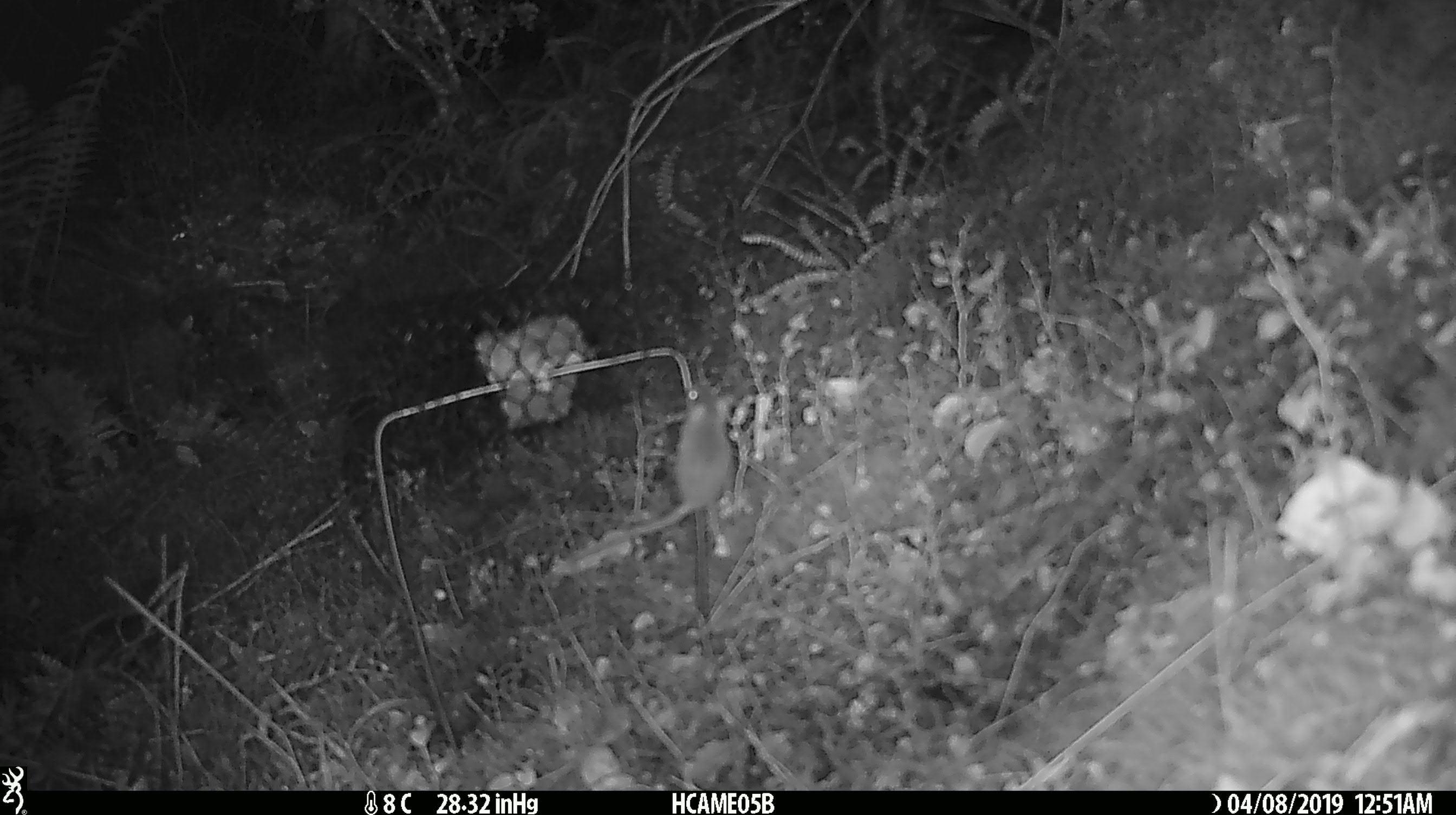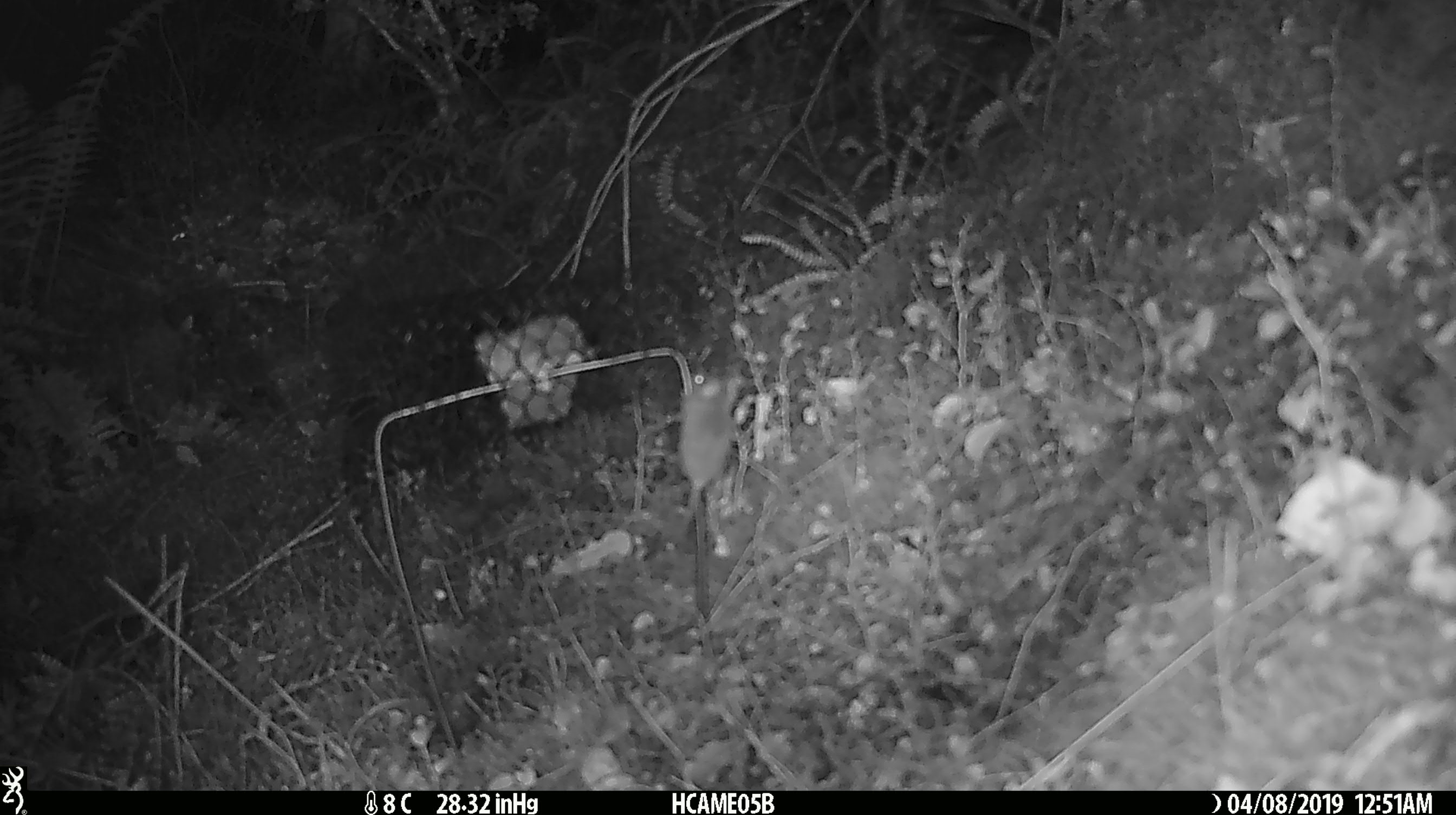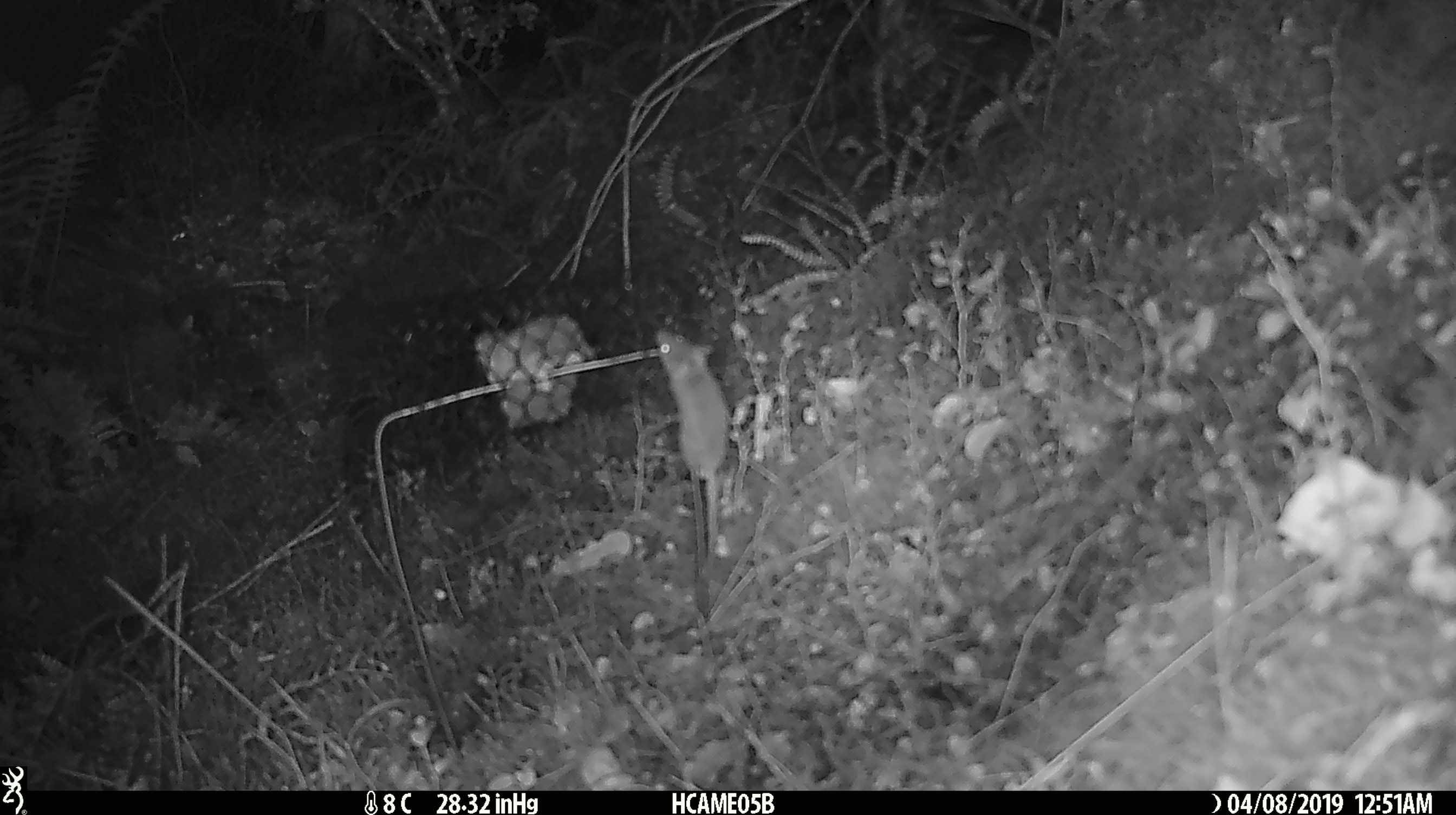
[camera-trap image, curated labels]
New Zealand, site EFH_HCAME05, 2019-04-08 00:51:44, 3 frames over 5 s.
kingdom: Animalia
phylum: Chordata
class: Mammalia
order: Rodentia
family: Muridae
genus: Mus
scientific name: Mus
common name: mouse